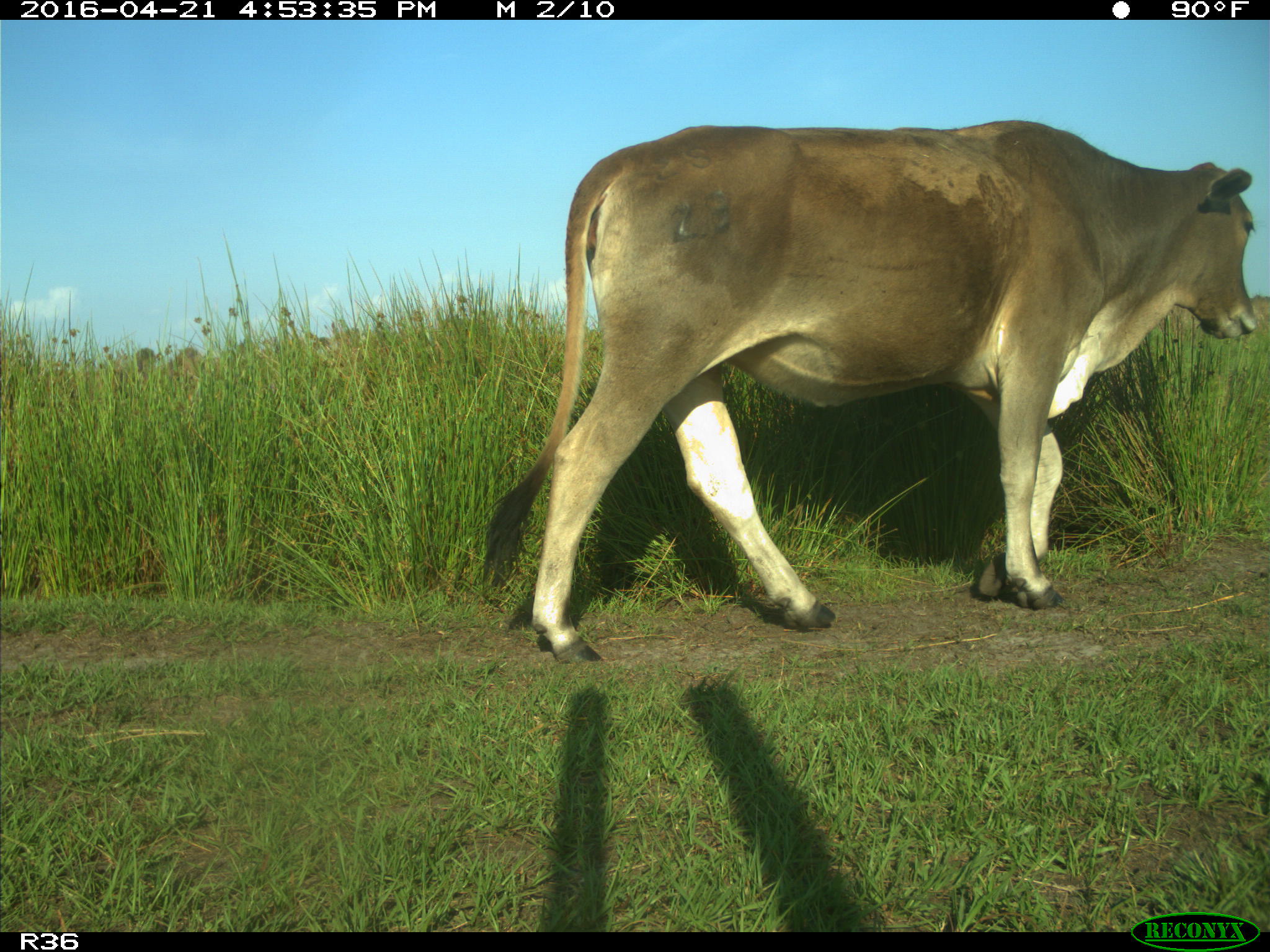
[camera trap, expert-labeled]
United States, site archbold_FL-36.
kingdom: Animalia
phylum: Chordata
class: Mammalia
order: Artiodactyla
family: Bovidae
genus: Bos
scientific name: Bos taurus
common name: domestic cow